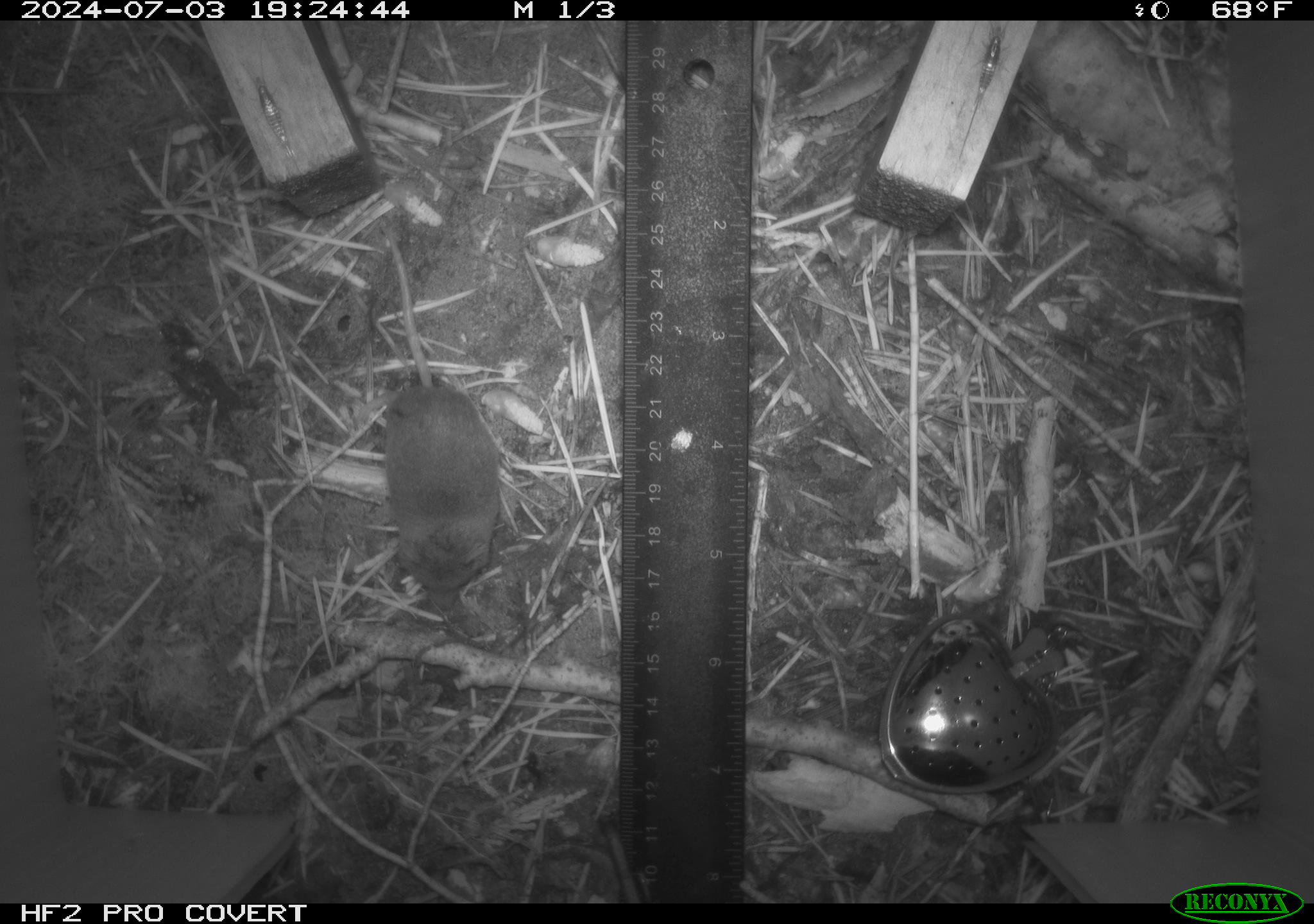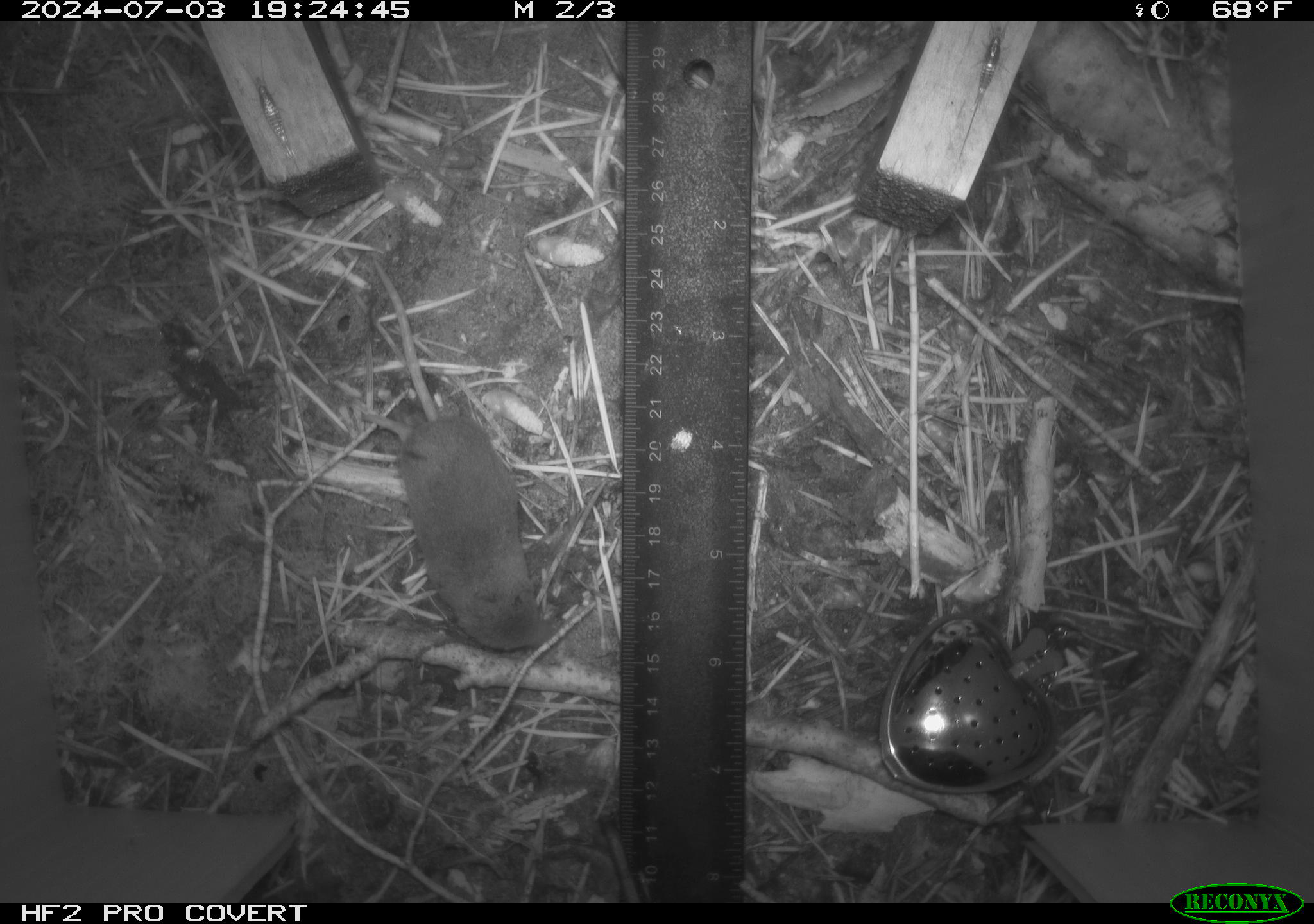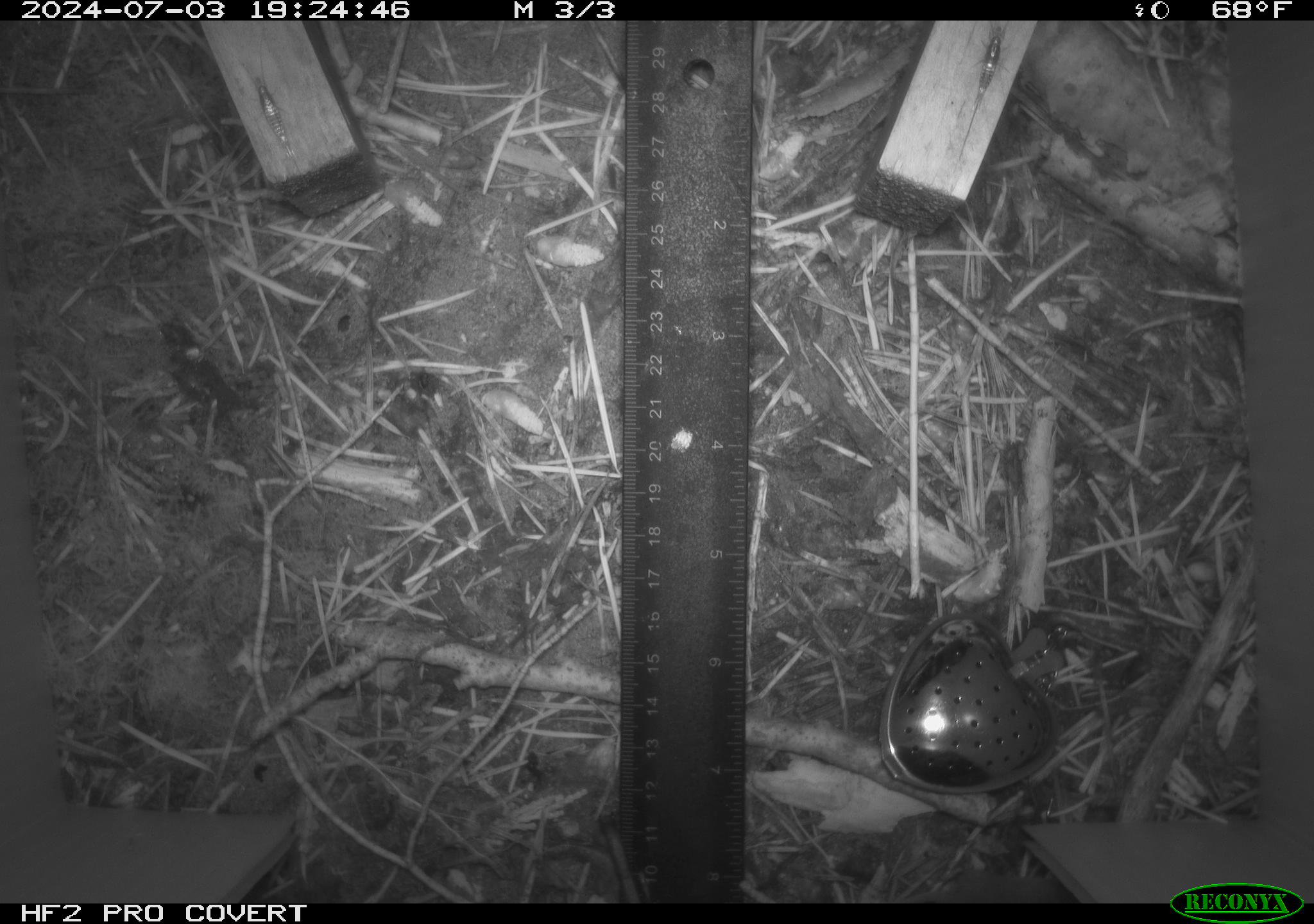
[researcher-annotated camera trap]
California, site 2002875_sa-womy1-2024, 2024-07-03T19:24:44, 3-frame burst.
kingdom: Animalia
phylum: Chordata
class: Mammalia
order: Eulipotyphla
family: Soricidae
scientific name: Soricidae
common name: shrews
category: soricidae family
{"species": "soricidae family (shrews) (Soricidae)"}